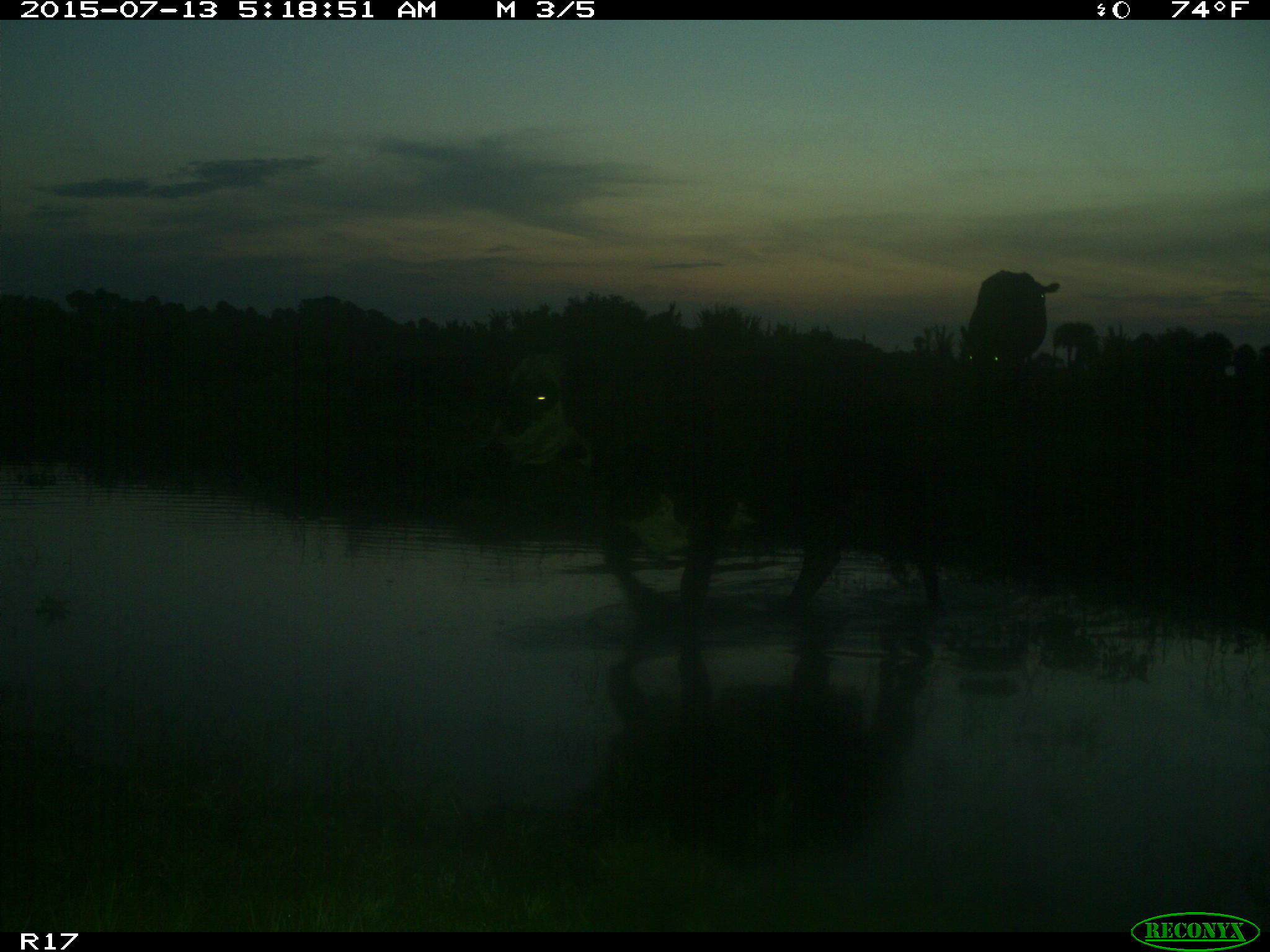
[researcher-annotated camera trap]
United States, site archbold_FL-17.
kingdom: Animalia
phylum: Chordata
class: Mammalia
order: Artiodactyla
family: Bovidae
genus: Bos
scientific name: Bos taurus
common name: domestic cow